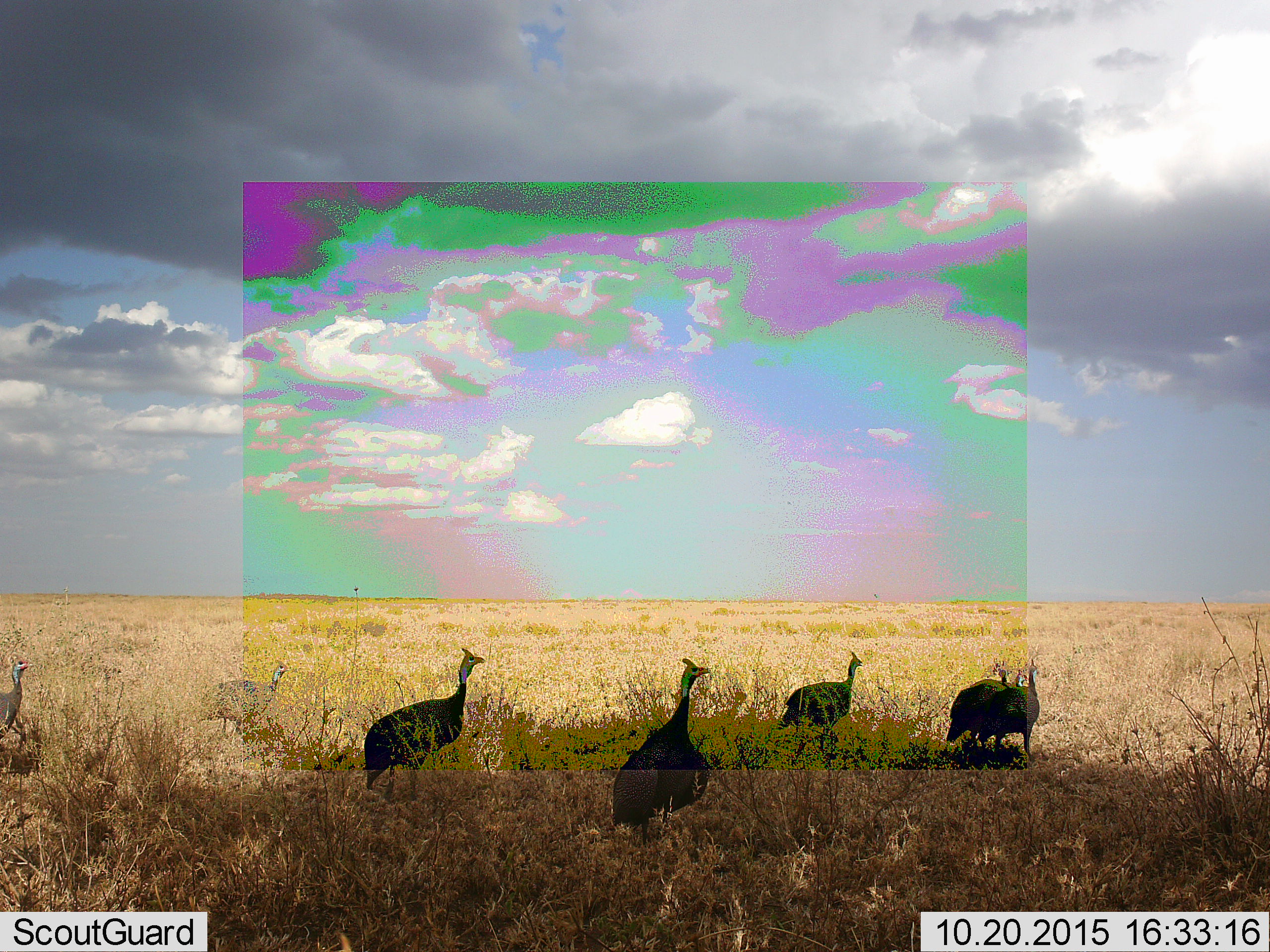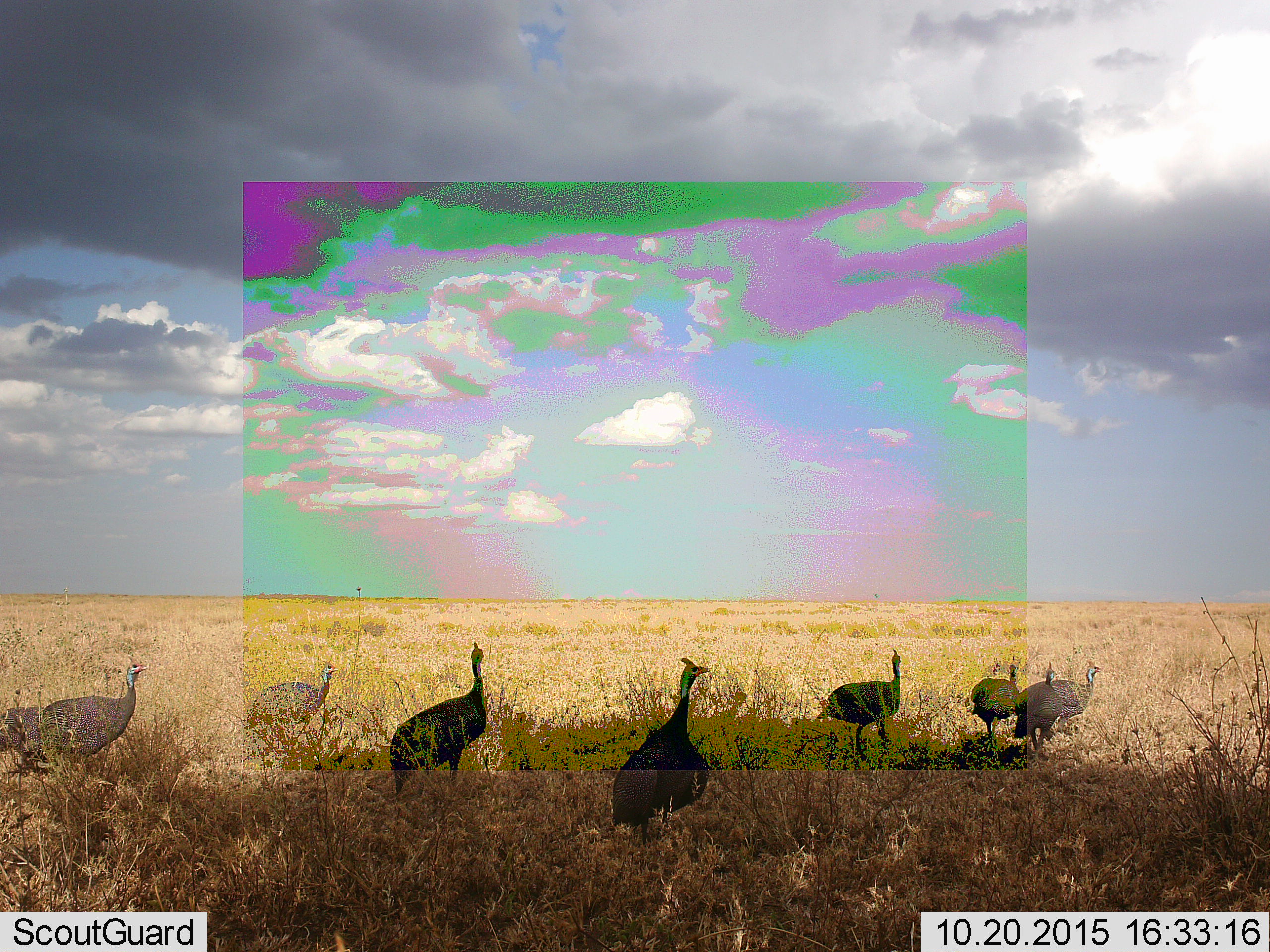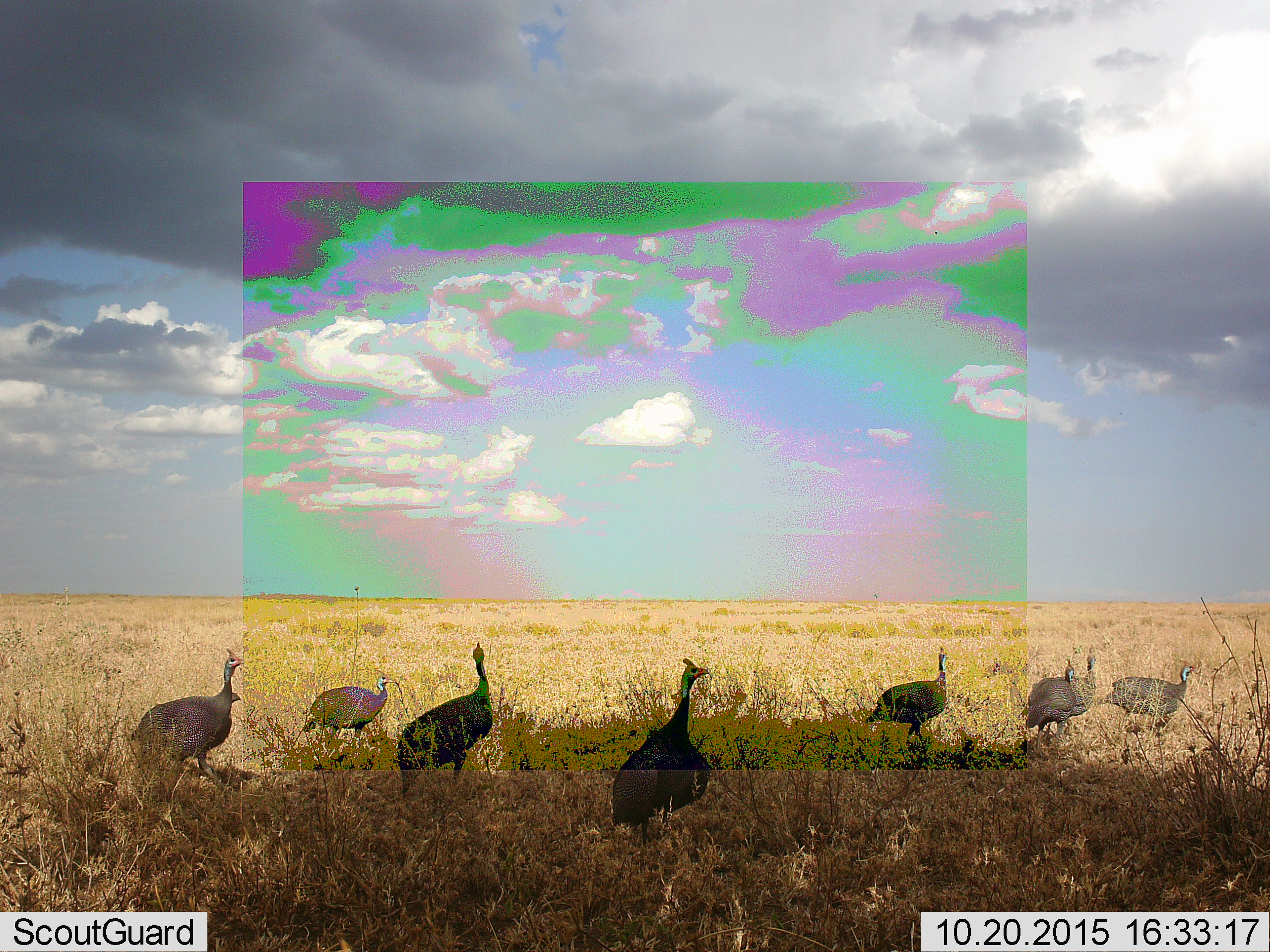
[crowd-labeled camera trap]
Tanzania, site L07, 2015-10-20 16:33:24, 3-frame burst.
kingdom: Animalia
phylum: Chordata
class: Aves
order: Galliformes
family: Numididae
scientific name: Numididae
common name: guinea fowl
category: guineafowl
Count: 7.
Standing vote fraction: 0%.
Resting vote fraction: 0%.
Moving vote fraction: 100%.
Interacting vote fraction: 0%.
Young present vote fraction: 33%.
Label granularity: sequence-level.